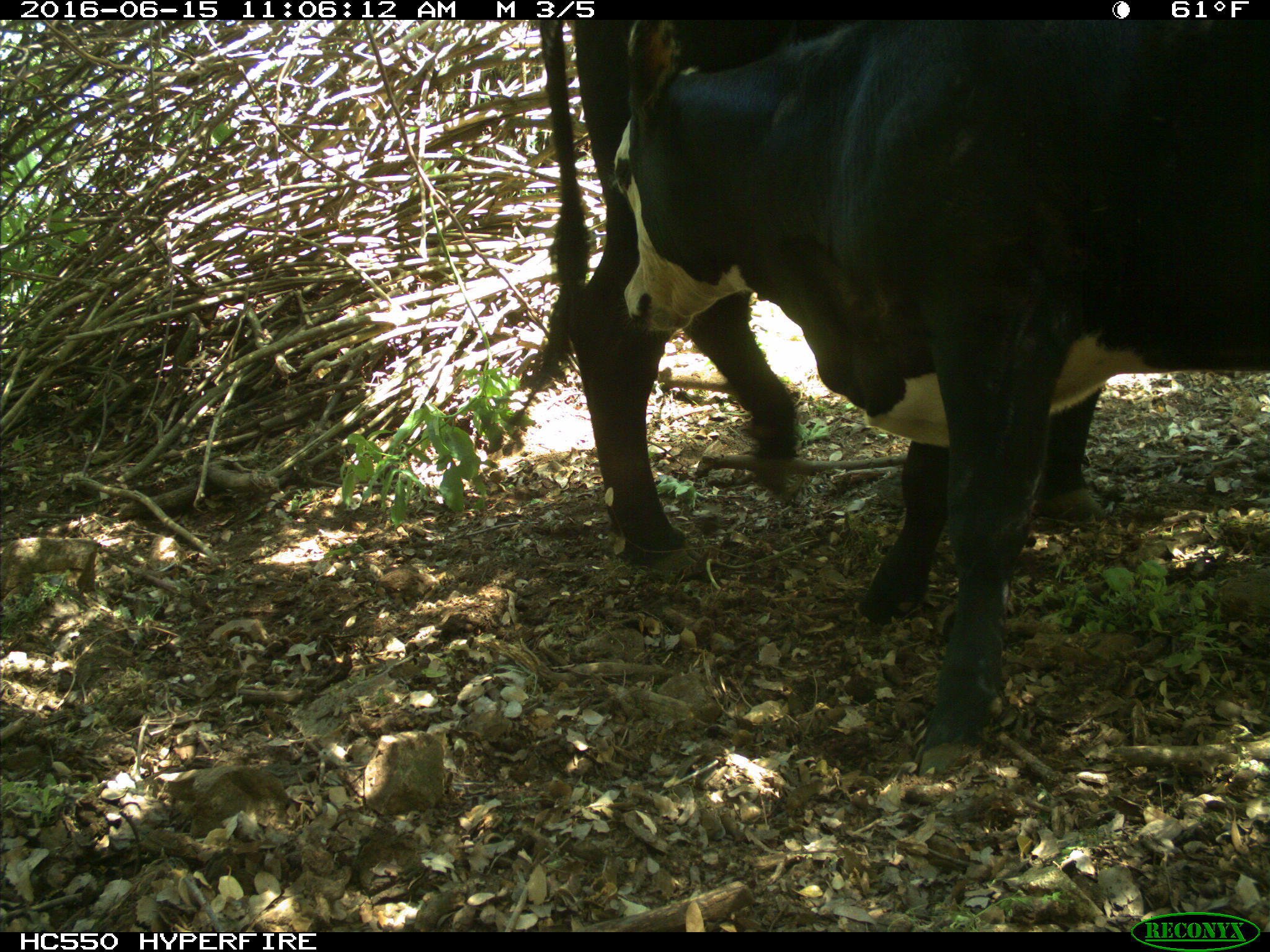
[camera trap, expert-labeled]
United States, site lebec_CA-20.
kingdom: Animalia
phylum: Chordata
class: Mammalia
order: Artiodactyla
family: Bovidae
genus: Bos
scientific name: Bos taurus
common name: domestic cow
Bos taurus (domestic cow).